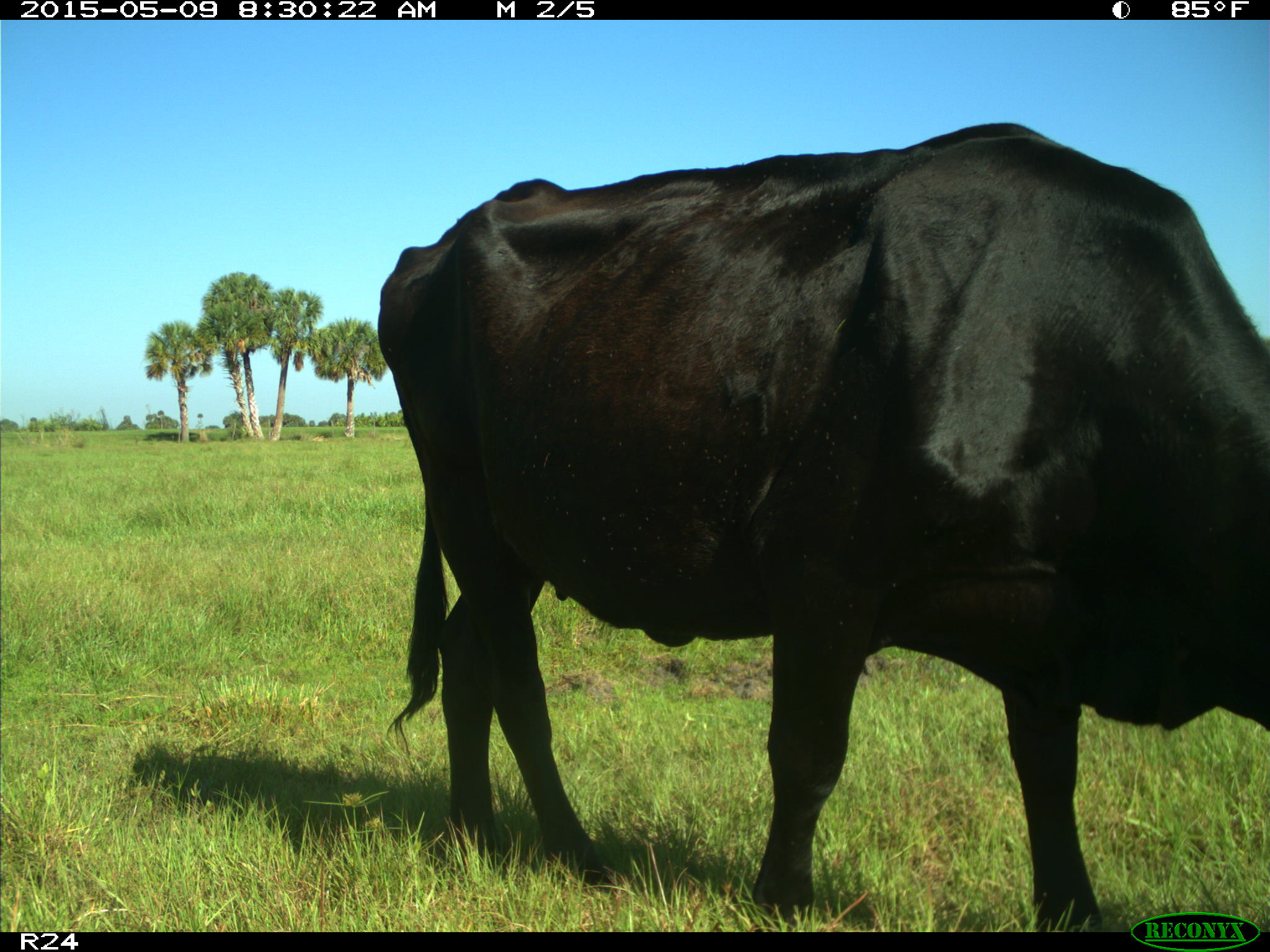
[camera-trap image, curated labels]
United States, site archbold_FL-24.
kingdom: Animalia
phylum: Chordata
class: Mammalia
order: Artiodactyla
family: Bovidae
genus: Bos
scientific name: Bos taurus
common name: domestic cow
Bos taurus (domestic cow).